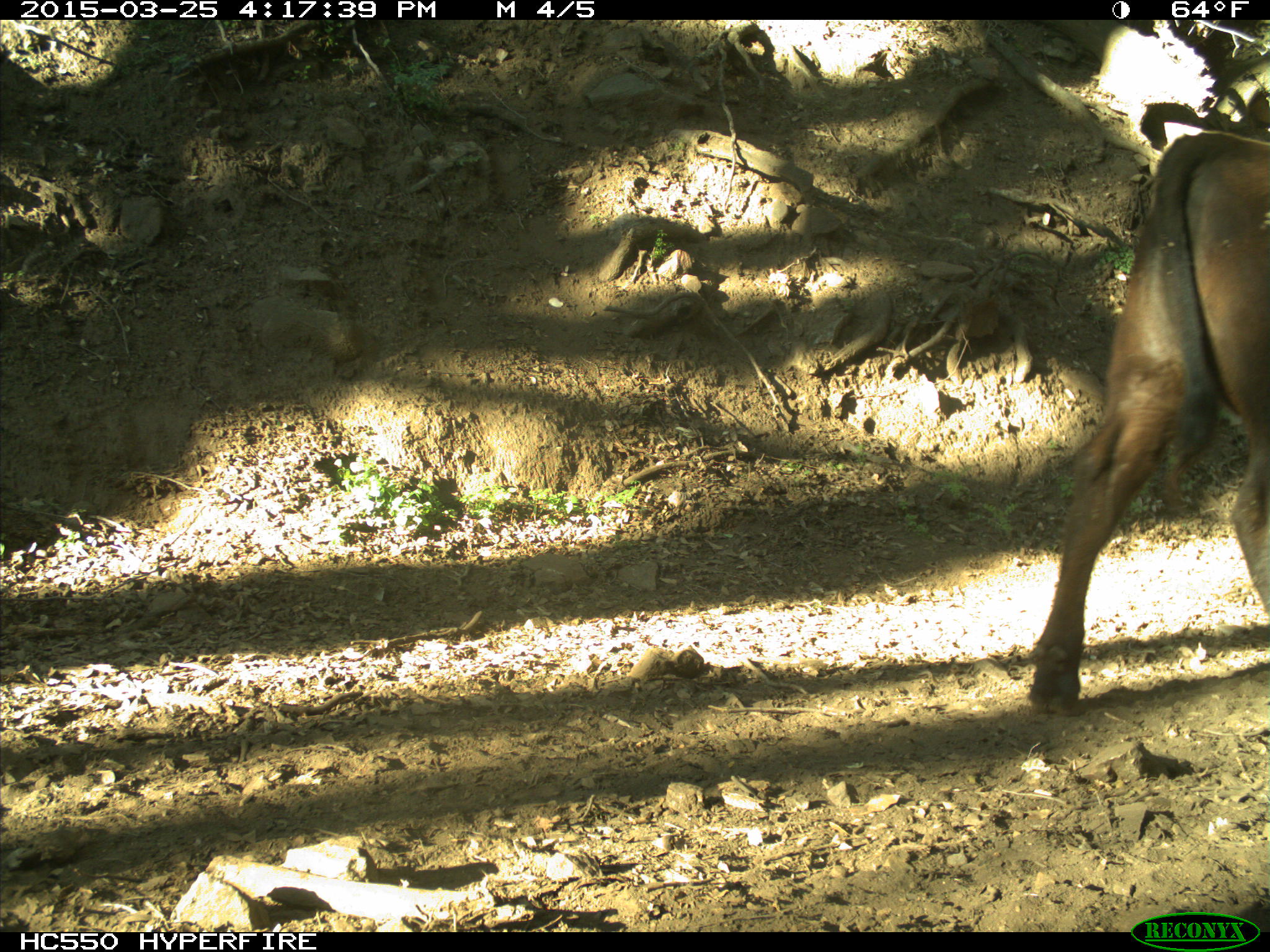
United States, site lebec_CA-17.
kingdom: Animalia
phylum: Chordata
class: Mammalia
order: Artiodactyla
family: Bovidae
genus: Bos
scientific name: Bos taurus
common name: domestic cow